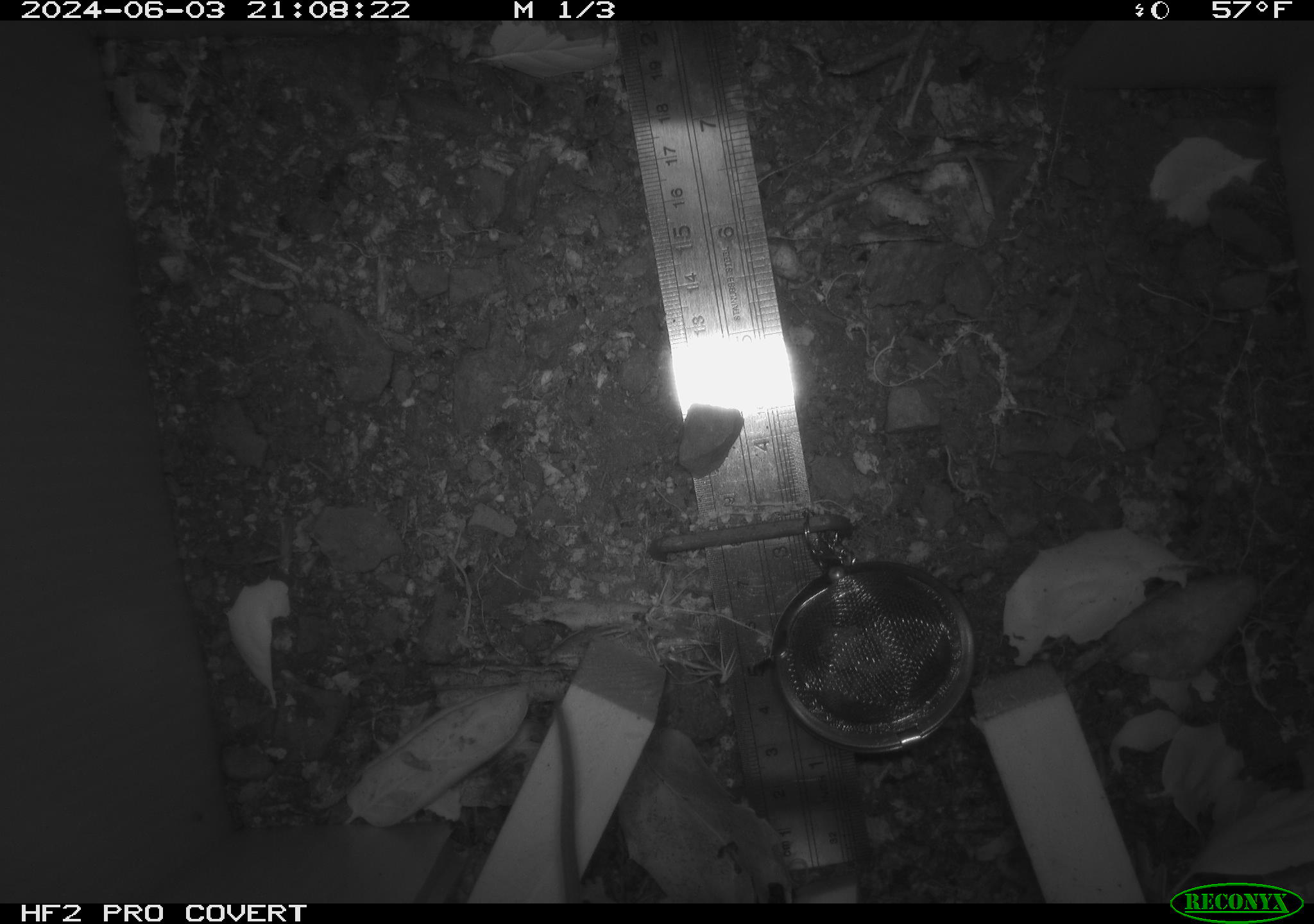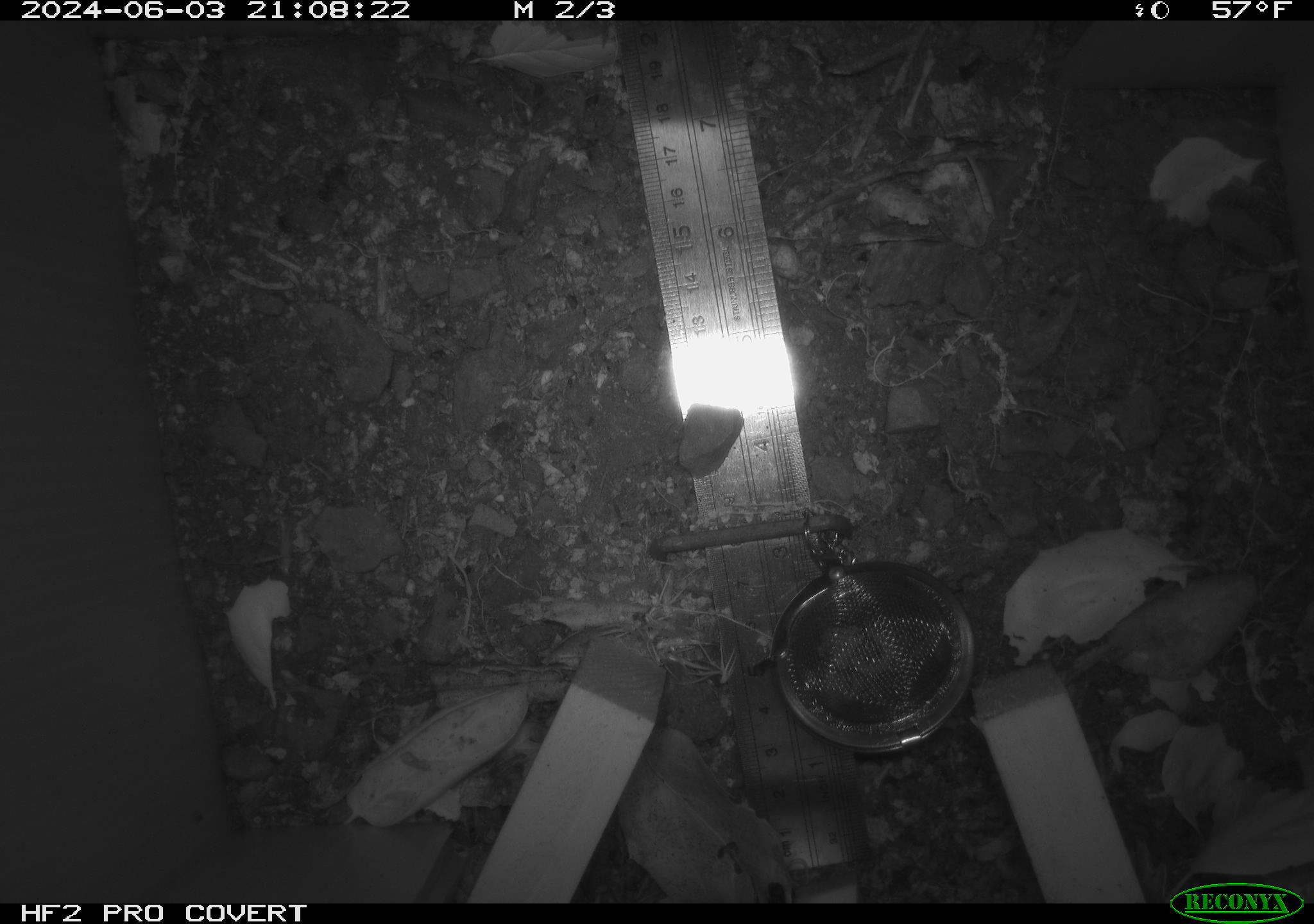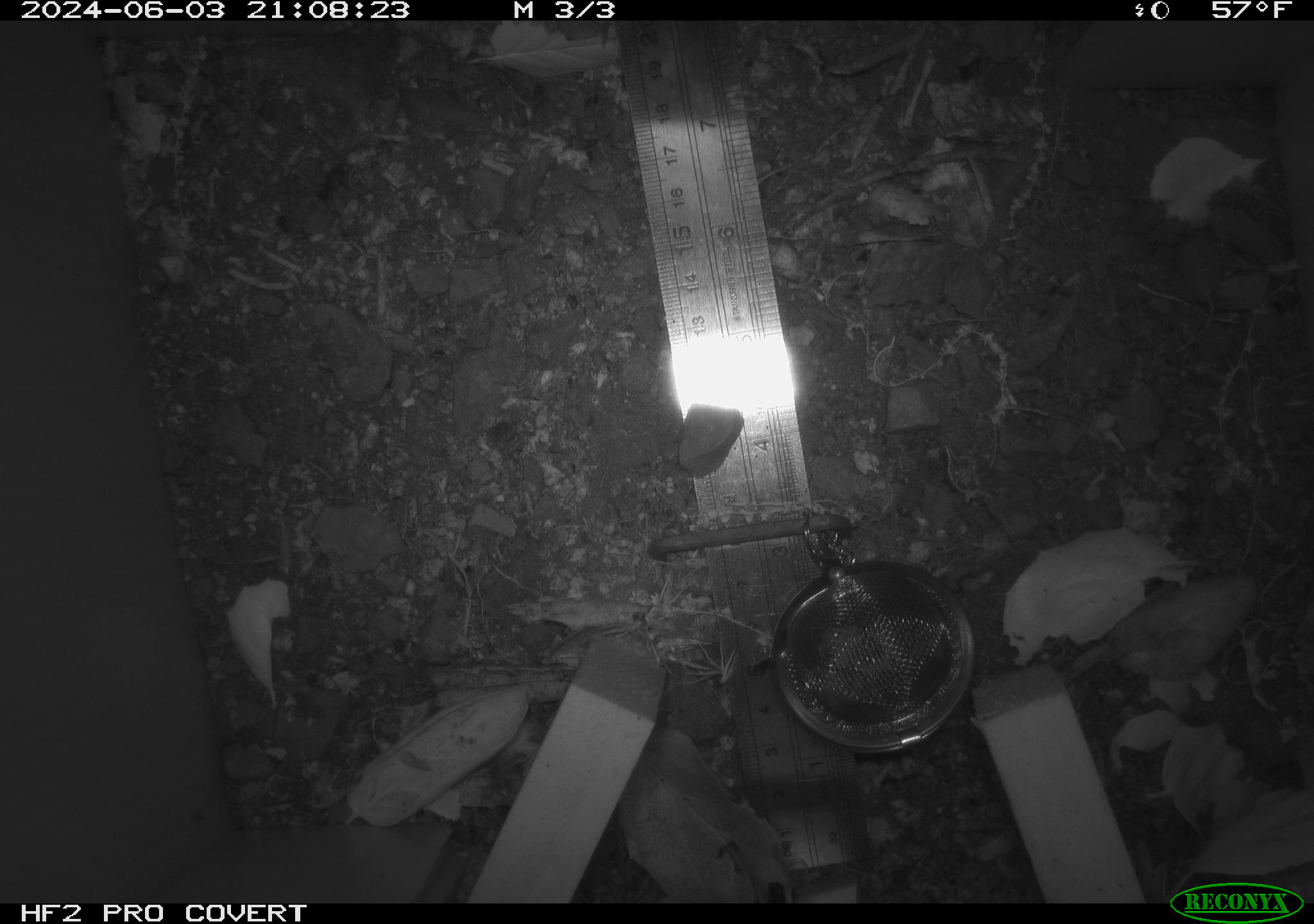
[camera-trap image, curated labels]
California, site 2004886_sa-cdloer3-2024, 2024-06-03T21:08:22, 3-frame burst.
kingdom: Animalia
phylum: Chordata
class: Mammalia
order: Rodentia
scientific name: Rodentia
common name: rodent